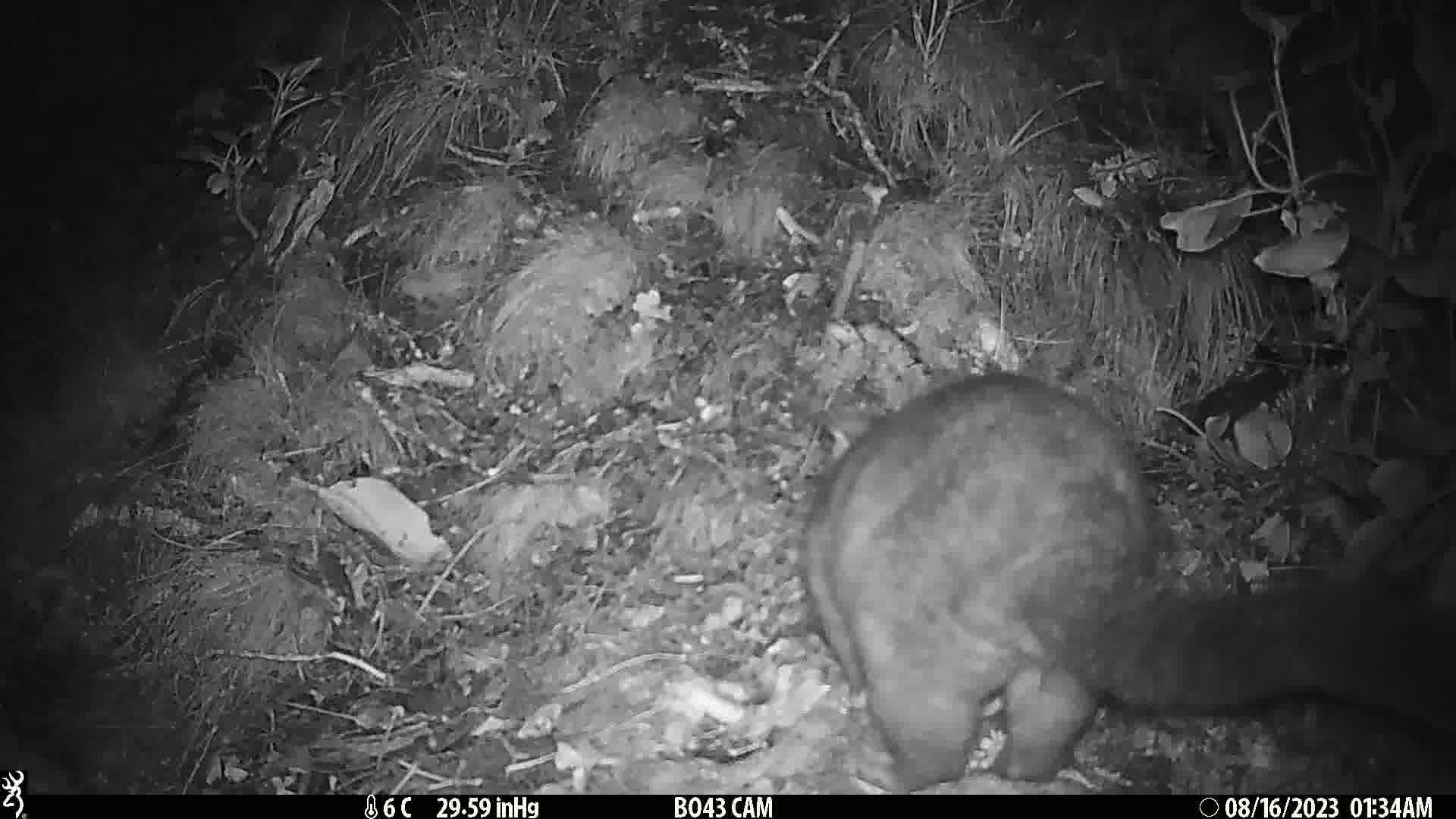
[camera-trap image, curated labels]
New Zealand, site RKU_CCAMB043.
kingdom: Animalia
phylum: Chordata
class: Mammalia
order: Diprotodontia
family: Phalangeridae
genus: Trichosurus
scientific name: Trichosurus vulpecula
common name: common brushtail possum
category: possum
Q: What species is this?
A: Possum (common brushtail possum) (Trichosurus vulpecula).